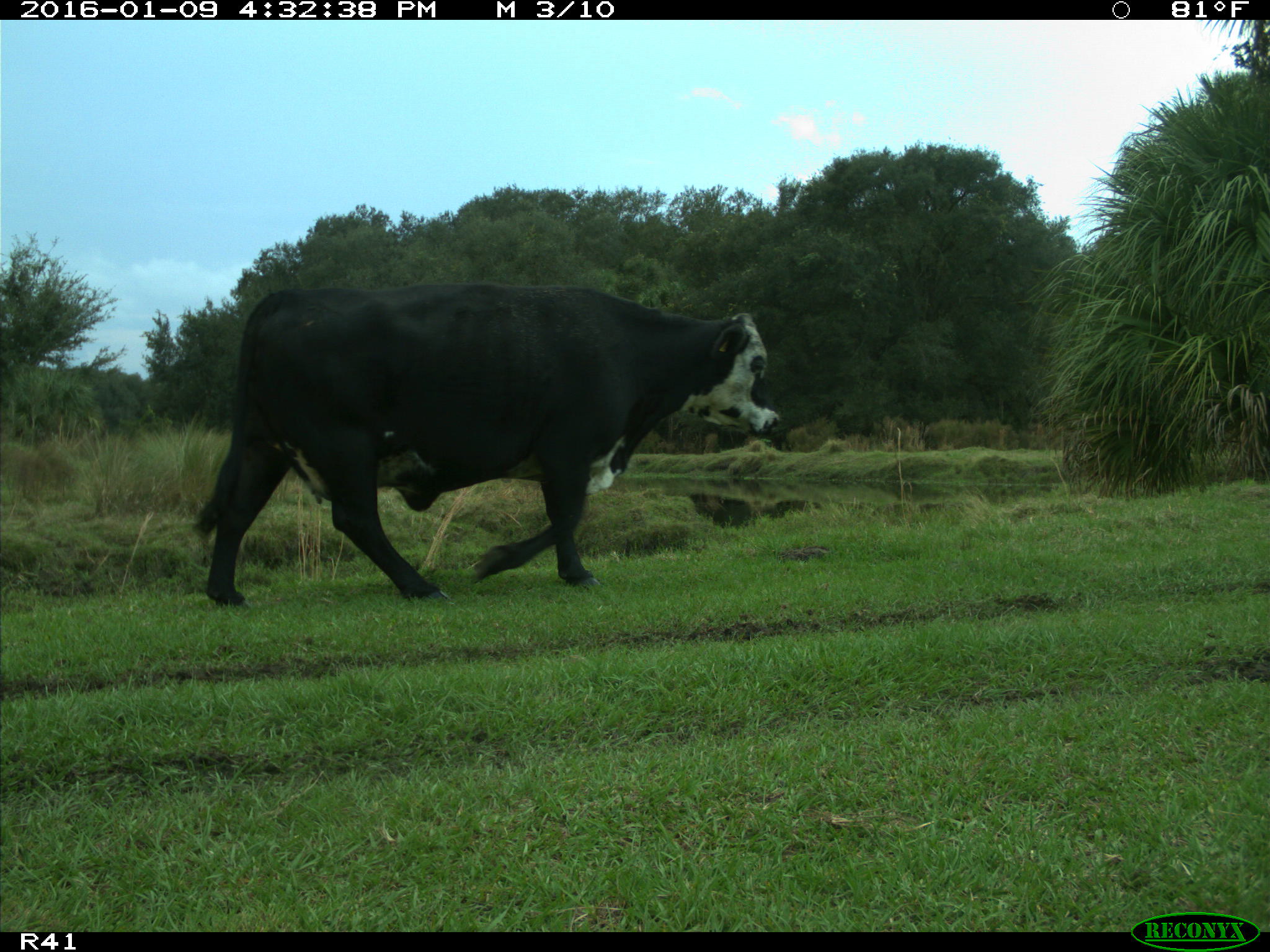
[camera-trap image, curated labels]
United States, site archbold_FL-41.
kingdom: Animalia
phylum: Chordata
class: Mammalia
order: Artiodactyla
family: Bovidae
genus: Bos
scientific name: Bos taurus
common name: domestic cow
Bos taurus (domestic cow).